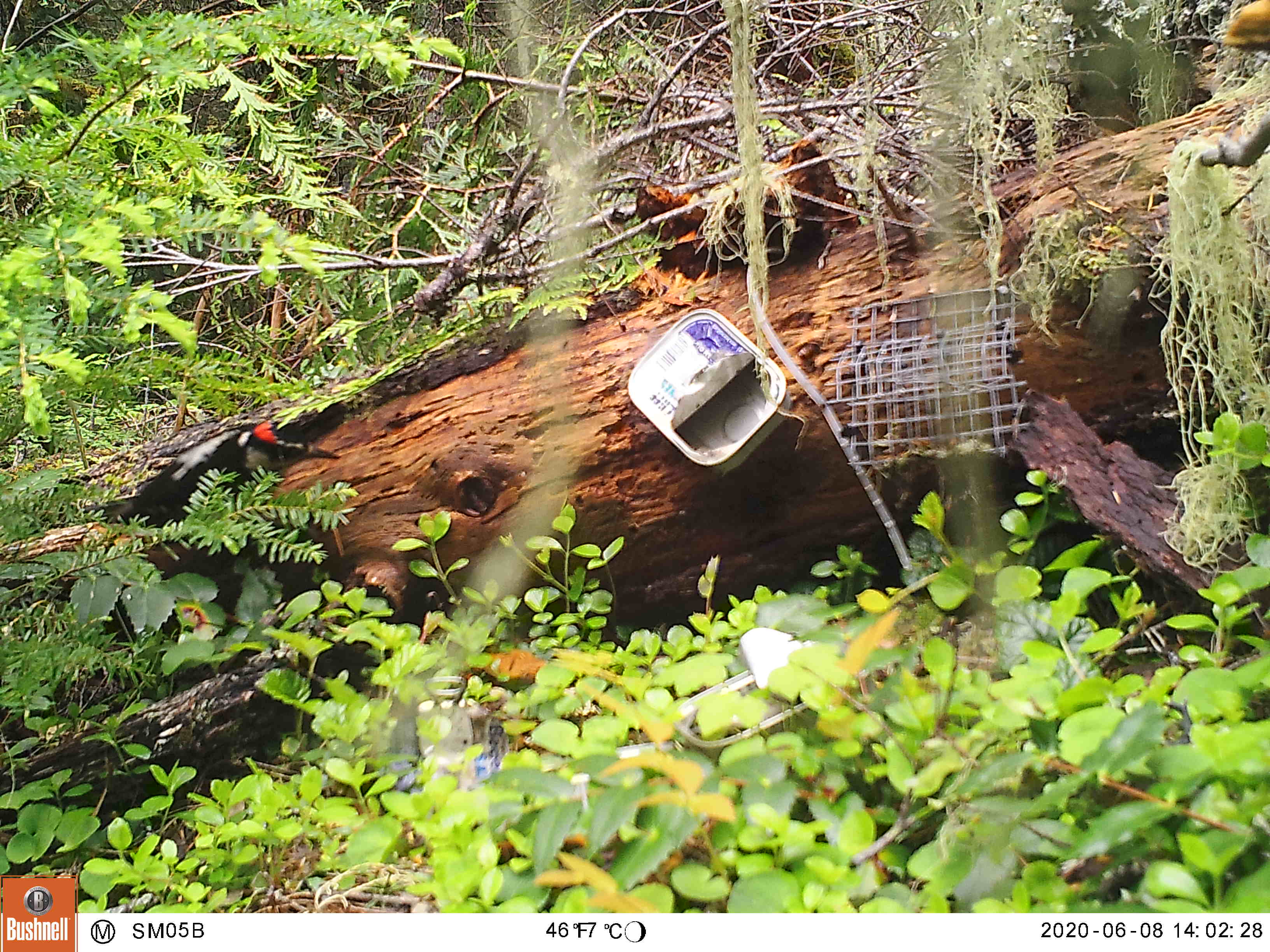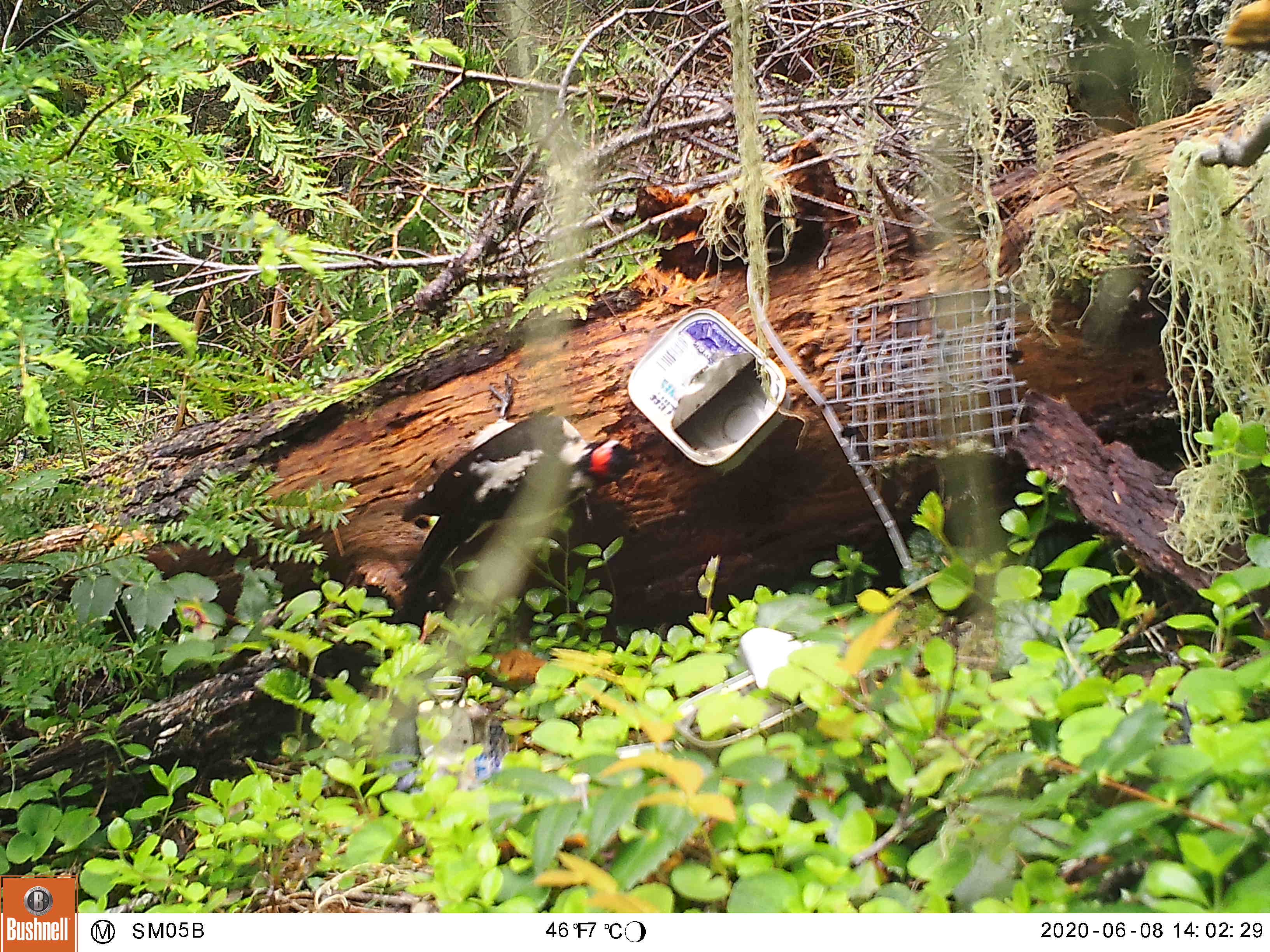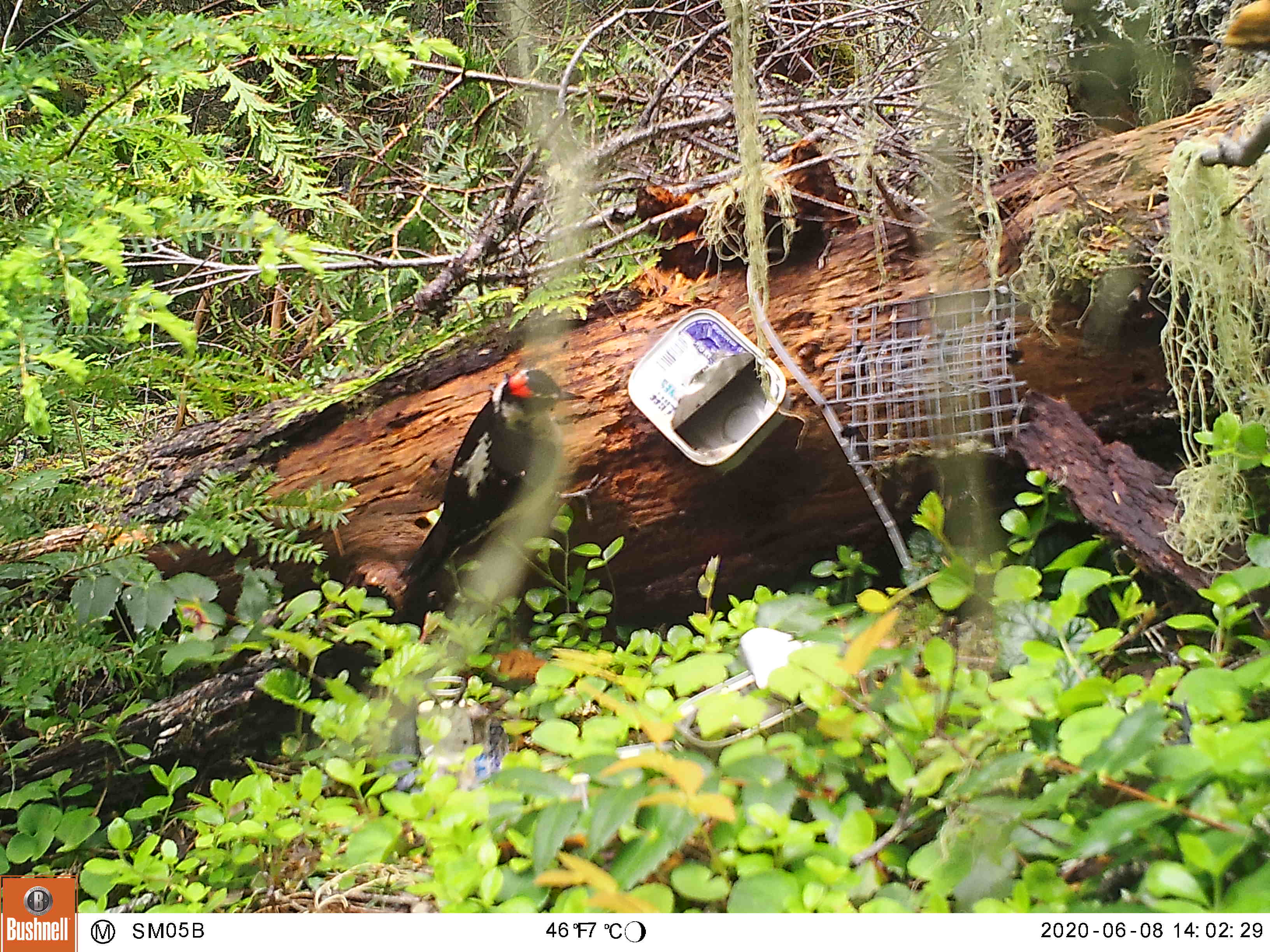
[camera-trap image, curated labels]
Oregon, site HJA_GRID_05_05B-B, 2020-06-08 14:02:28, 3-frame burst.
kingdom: Animalia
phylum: Chordata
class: Aves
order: Piciformes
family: Picidae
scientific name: Picidae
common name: woodpeckers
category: picidae family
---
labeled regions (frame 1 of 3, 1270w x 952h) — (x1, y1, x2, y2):
picidae family: (103, 419, 338, 539)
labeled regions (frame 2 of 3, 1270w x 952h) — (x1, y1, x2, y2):
picidae family: (400, 375, 640, 613)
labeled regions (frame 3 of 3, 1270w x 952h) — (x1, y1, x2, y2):
picidae family: (397, 359, 583, 620)